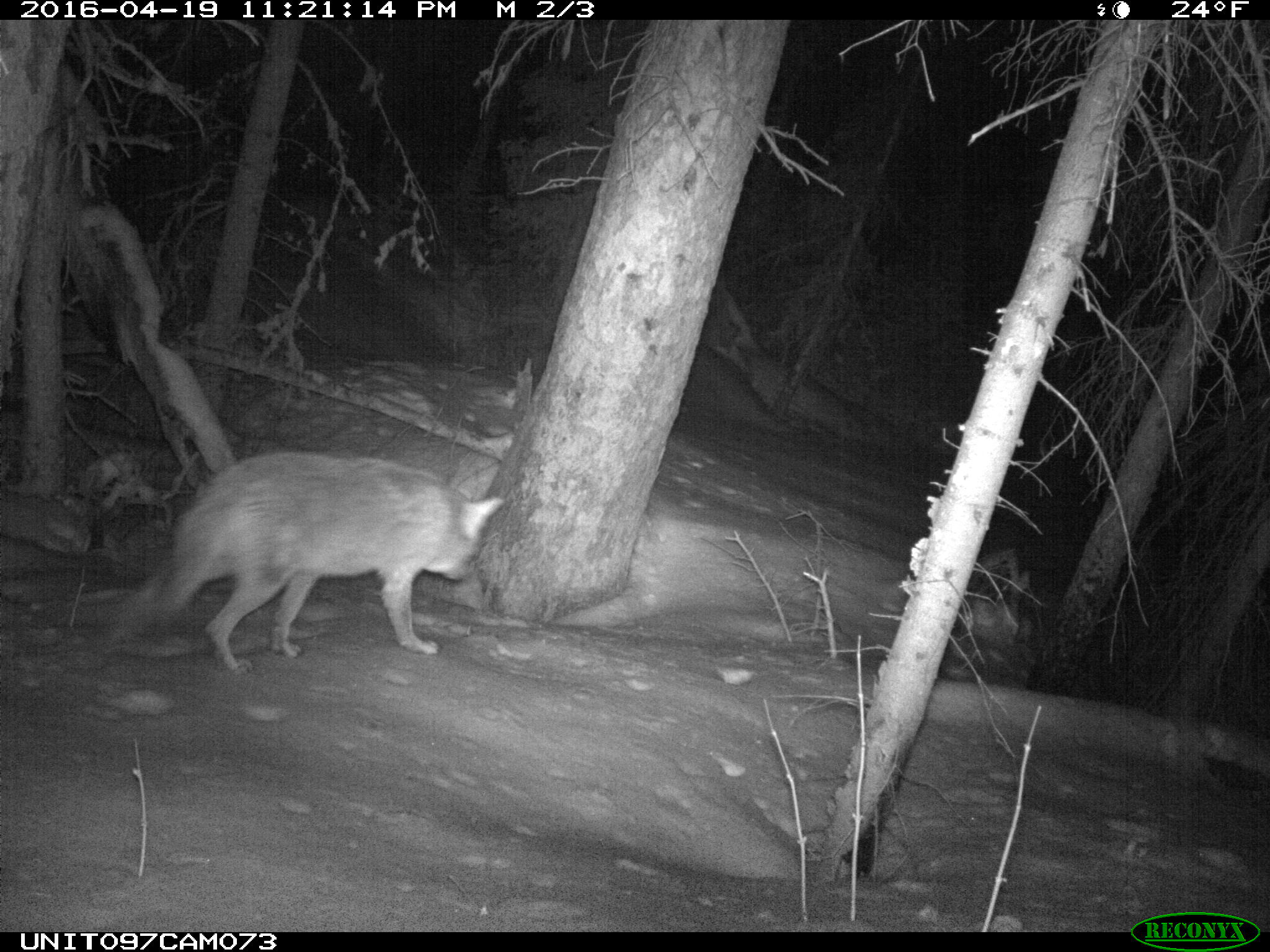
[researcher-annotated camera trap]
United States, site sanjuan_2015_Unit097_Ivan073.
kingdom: Animalia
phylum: Chordata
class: Mammalia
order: Carnivora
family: Canidae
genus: Canis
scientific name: Canis latrans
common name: coyote